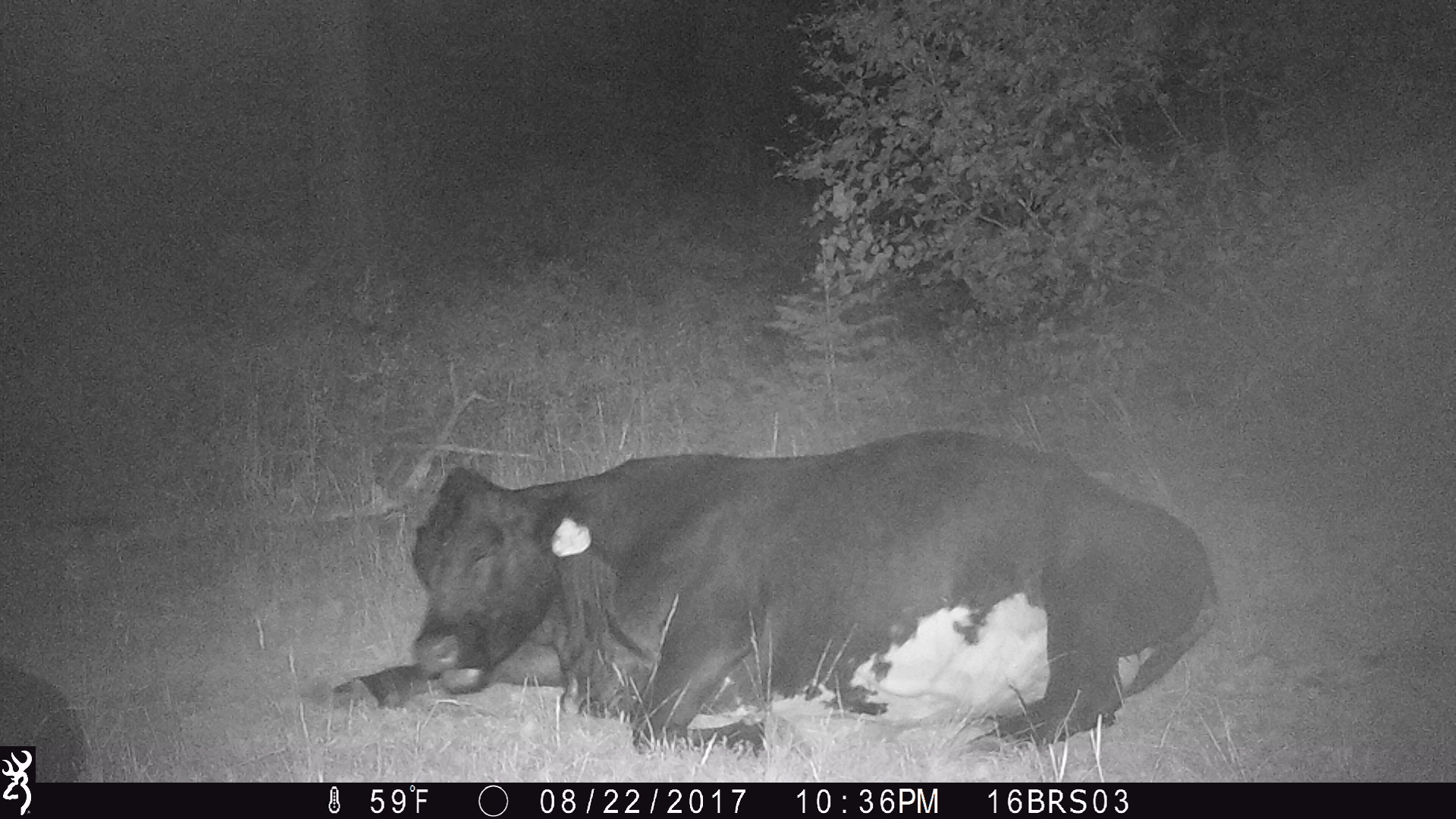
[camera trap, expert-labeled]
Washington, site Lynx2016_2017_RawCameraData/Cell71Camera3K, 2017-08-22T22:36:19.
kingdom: Animalia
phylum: Chordata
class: Mammalia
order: Artiodactyla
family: Bovidae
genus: Bos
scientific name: Bos taurus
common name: domestic cattle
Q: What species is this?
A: Domestic cattle (Bos taurus).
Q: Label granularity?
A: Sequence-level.